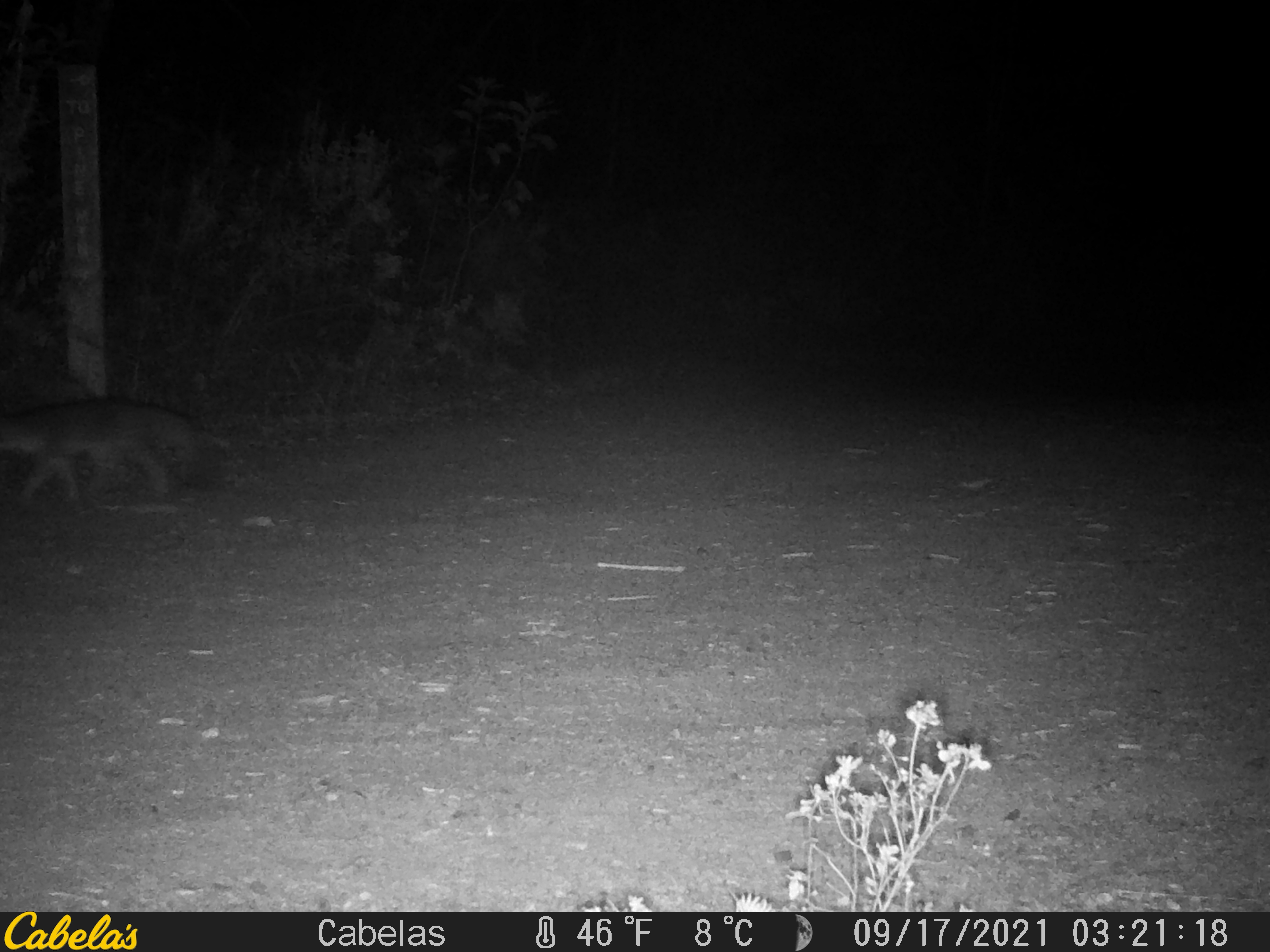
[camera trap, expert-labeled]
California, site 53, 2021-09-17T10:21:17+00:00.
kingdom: Animalia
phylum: Chordata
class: Mammalia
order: Carnivora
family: Canidae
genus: Urocyon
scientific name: Urocyon cinereoargenteus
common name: gray fox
Gray fox (Urocyon cinereoargenteus).